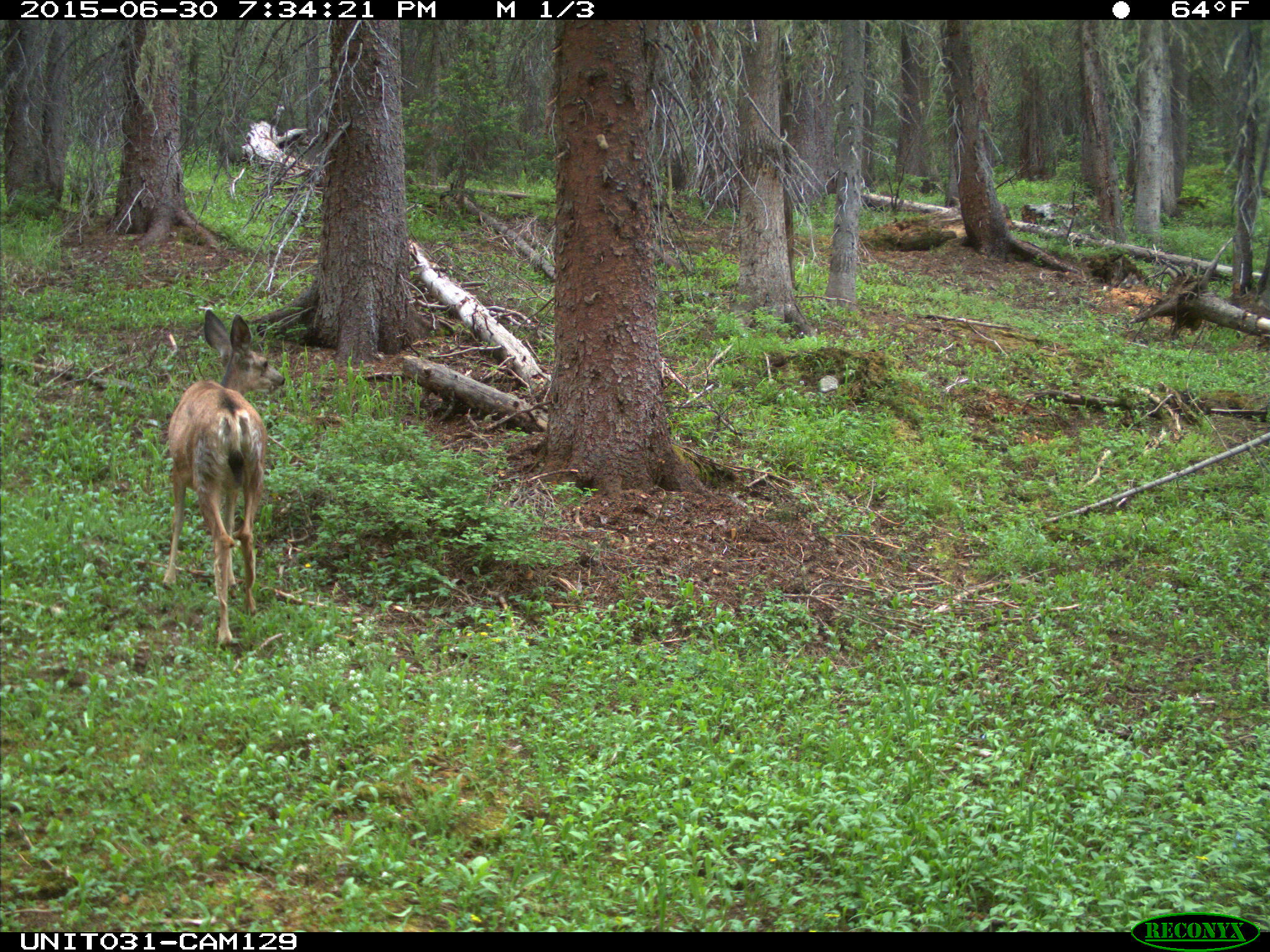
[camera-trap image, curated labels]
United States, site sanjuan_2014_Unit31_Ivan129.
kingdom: Animalia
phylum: Chordata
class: Mammalia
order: Artiodactyla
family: Cervidae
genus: Odocoileus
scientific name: Odocoileus hemionus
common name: mule deer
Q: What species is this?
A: Odocoileus hemionus (mule deer).